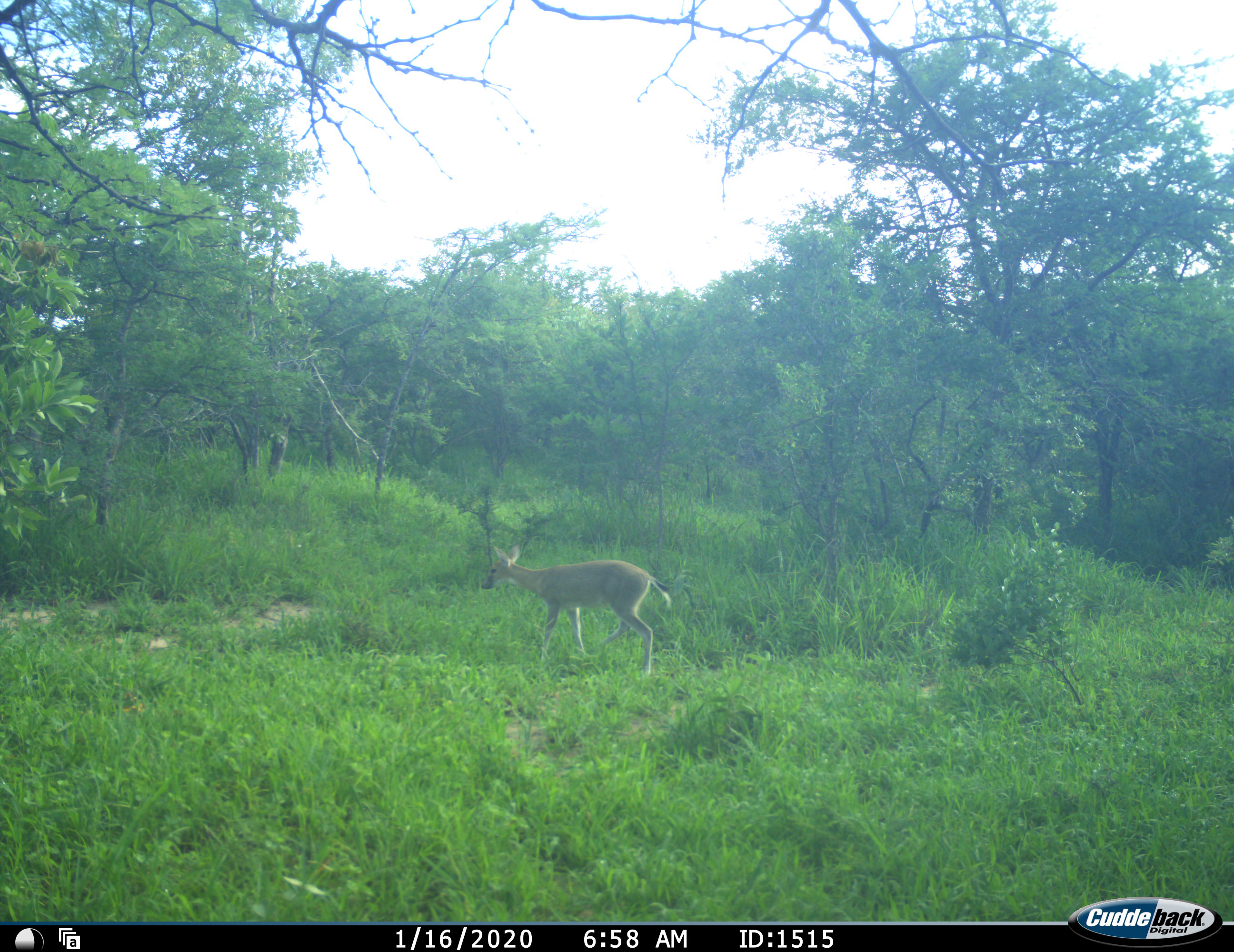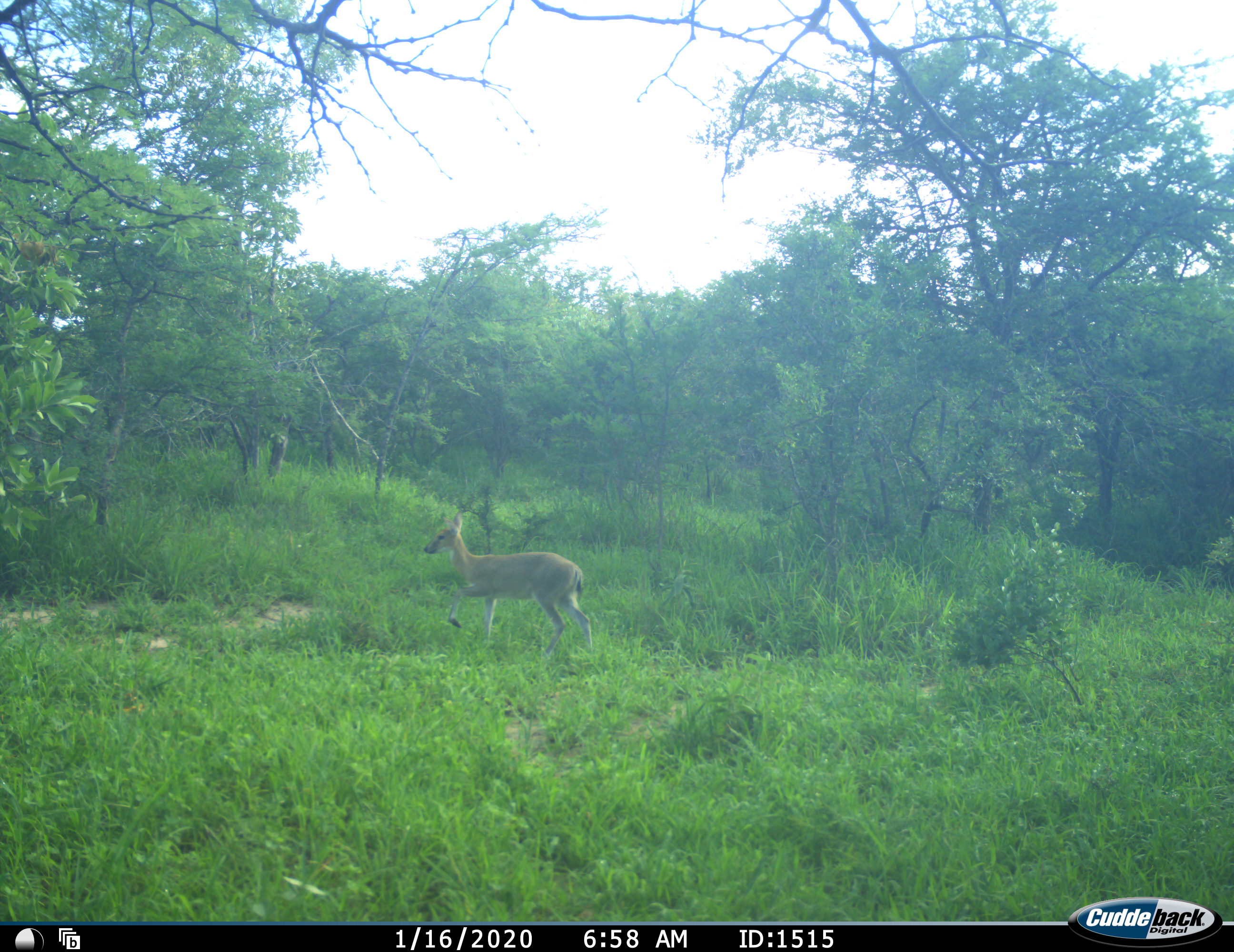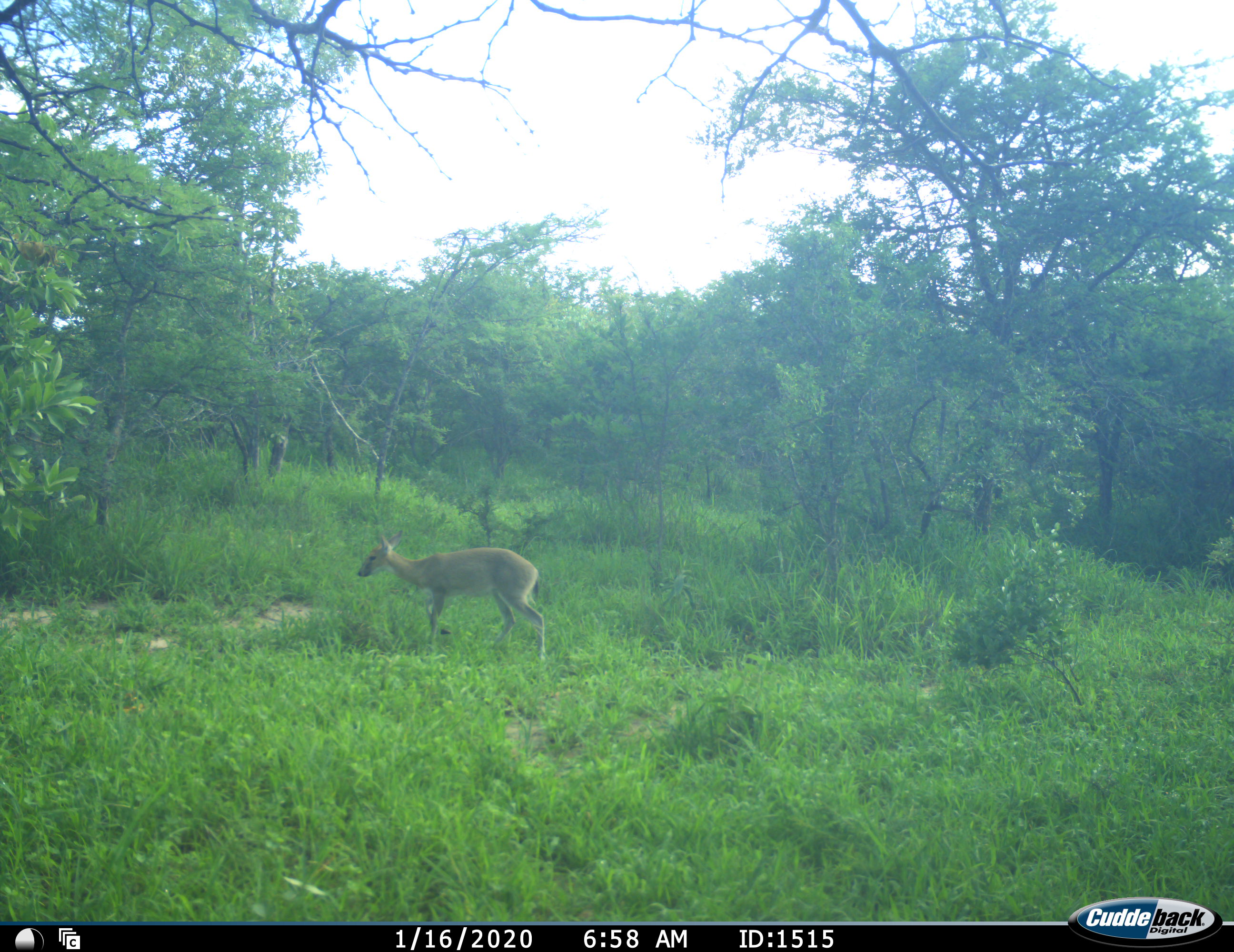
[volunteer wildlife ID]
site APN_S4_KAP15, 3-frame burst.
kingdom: Animalia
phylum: Chordata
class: Mammalia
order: Artiodactyla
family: Bovidae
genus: Sylvicapra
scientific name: Sylvicapra grimmia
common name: common duiker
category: duikercommongrey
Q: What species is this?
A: Duikercommongrey (common duiker) (Sylvicapra grimmia).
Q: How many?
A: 1.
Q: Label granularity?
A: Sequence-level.